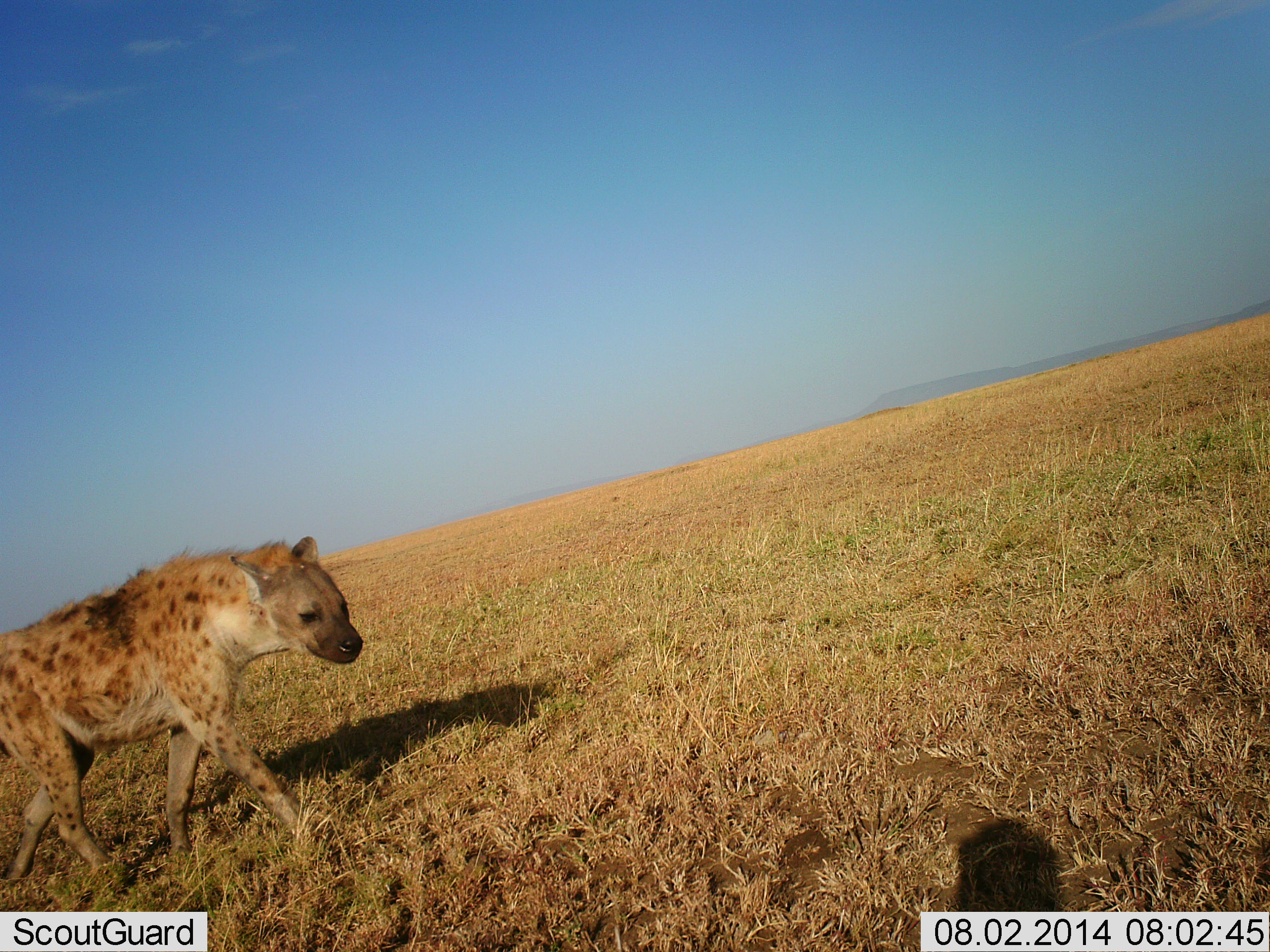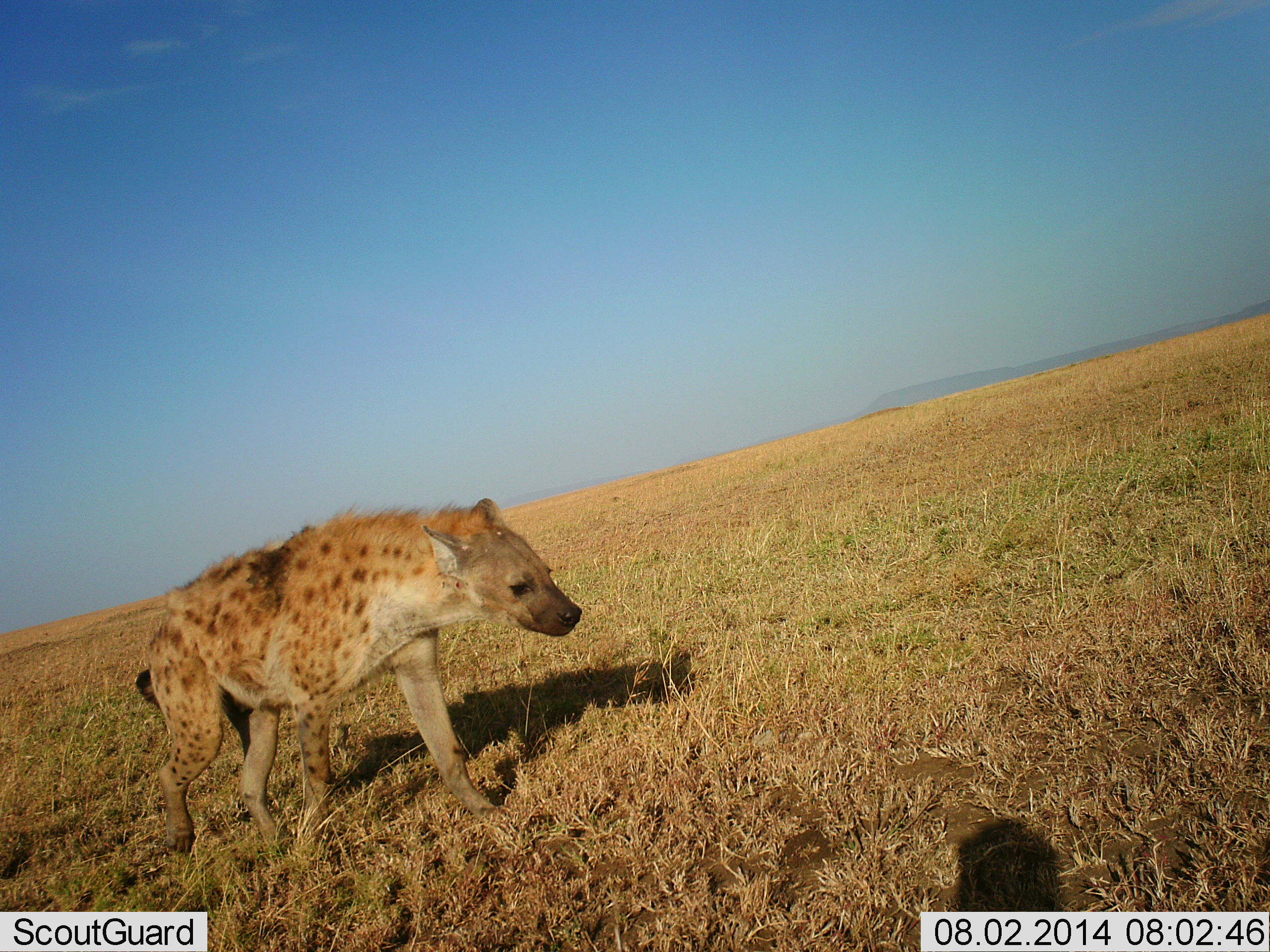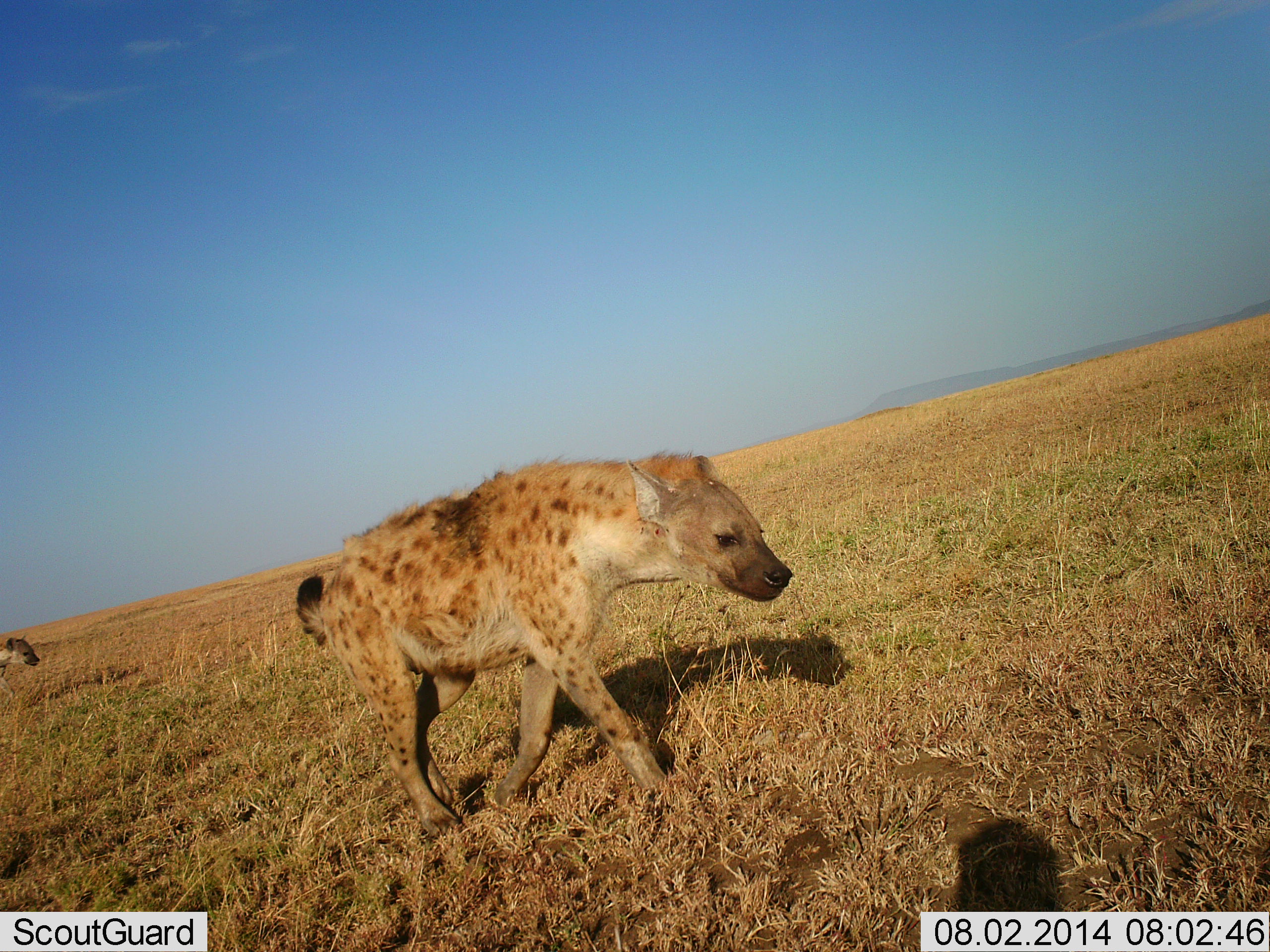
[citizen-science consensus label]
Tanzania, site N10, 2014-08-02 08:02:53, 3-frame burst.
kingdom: Animalia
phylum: Chordata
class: Mammalia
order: Carnivora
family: Hyaenidae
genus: Crocuta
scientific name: Crocuta crocuta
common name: spotted hyena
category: hyenaspotted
Hyenaspotted (spotted hyena) (Crocuta crocuta), count 2. Behavior (volunteer vote fractions): standing 10%, resting 0%, moving 90%, interacting 0%. Young present (vote fraction): 0%. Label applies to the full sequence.